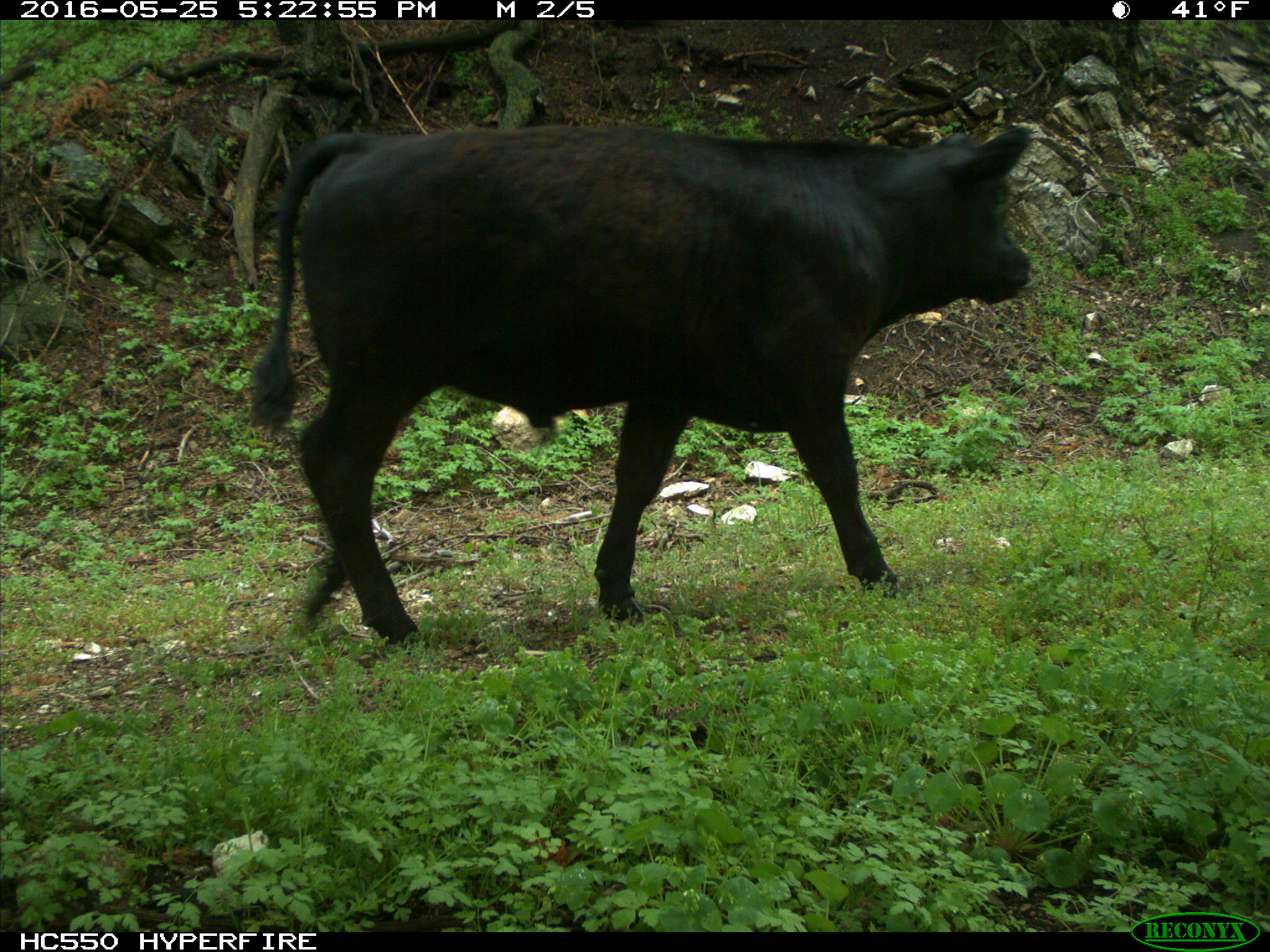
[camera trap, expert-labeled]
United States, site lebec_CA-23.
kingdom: Animalia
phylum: Chordata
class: Mammalia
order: Artiodactyla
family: Bovidae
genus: Bos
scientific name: Bos taurus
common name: domestic cow